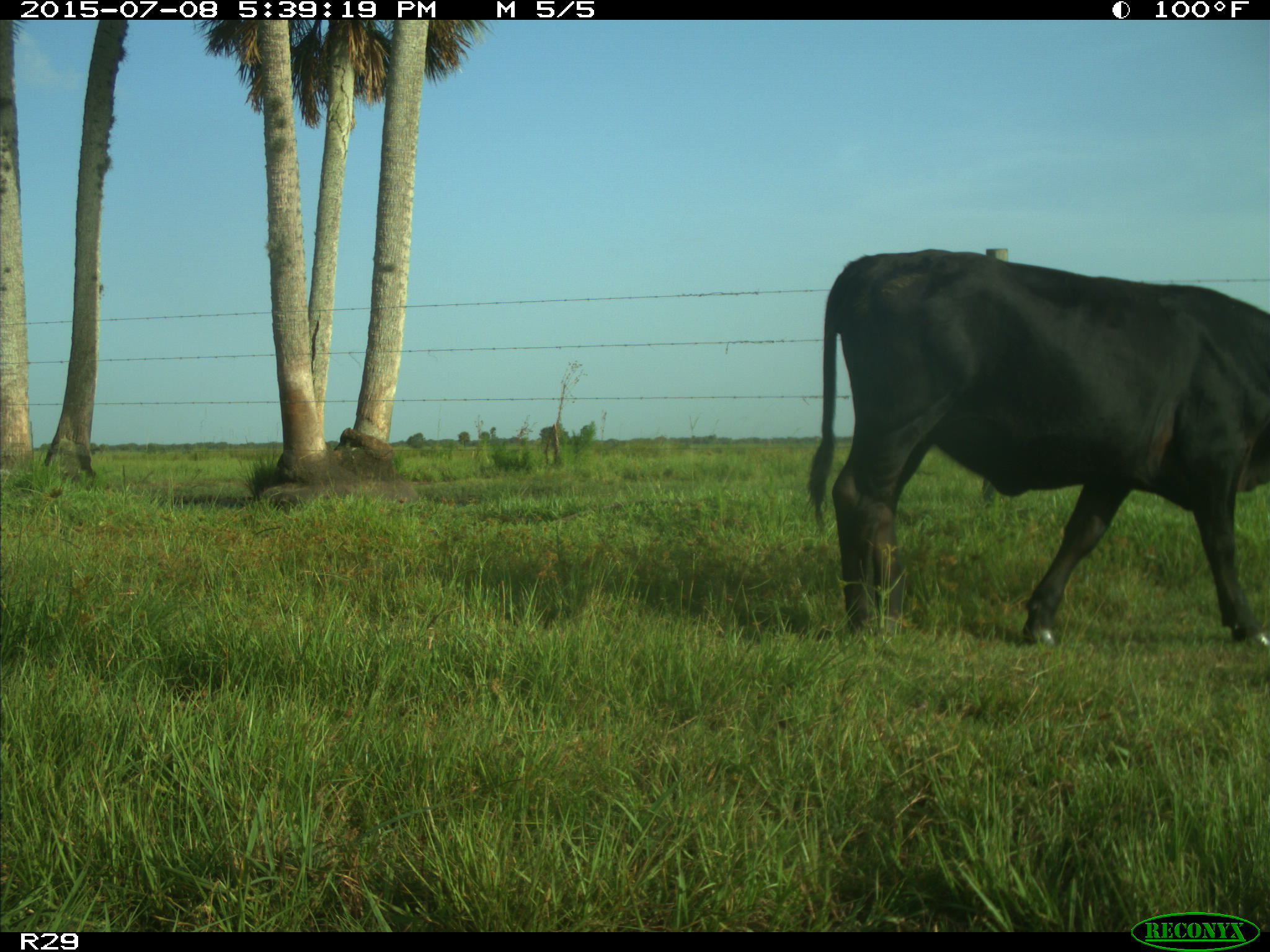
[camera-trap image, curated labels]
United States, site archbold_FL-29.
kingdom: Animalia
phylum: Chordata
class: Mammalia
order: Artiodactyla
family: Bovidae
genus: Bos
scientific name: Bos taurus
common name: domestic cow